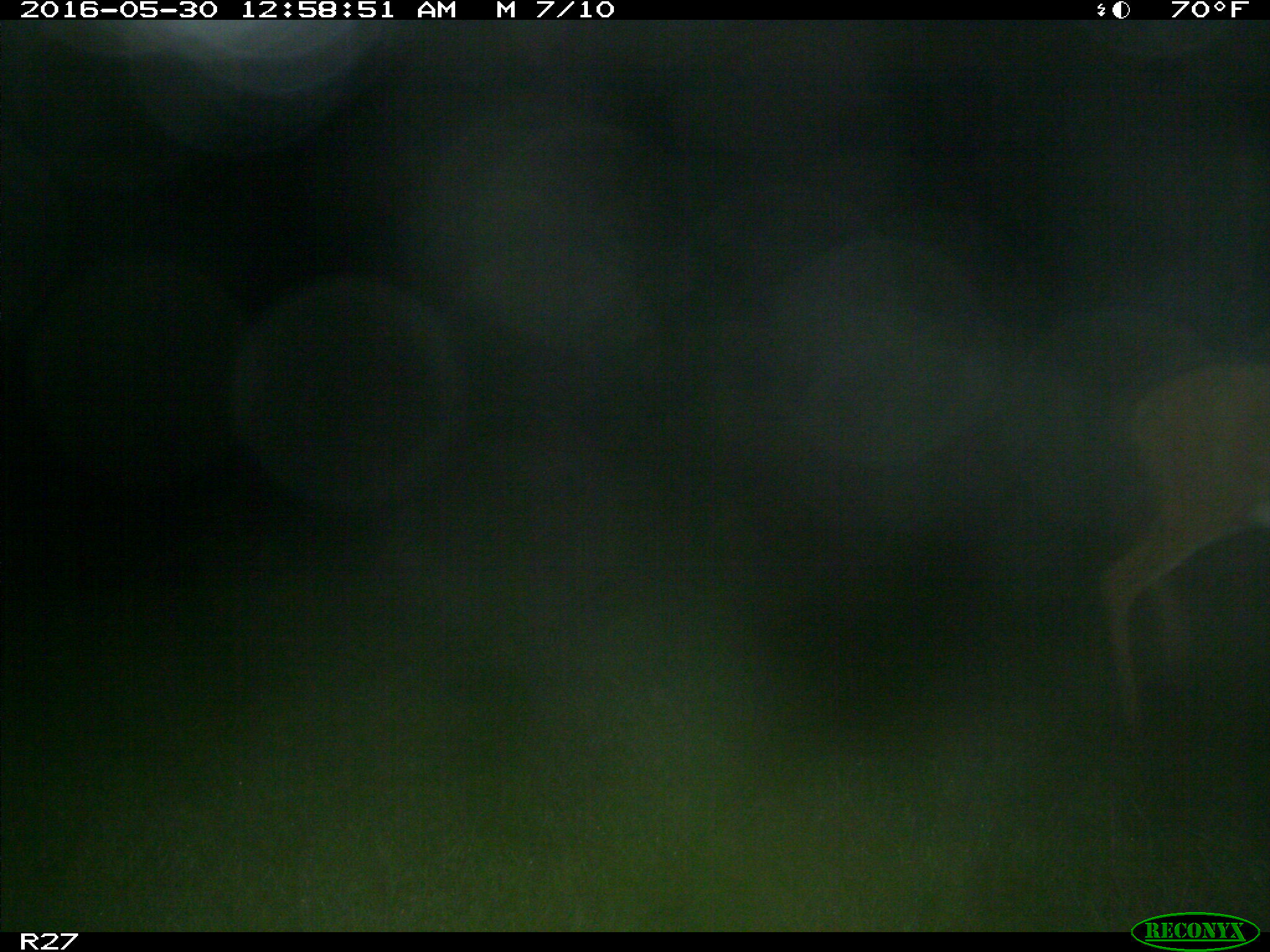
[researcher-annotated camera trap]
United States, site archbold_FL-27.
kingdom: Animalia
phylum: Chordata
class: Mammalia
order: Artiodactyla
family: Cervidae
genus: Odocoileus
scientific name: Odocoileus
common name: deer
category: unidentified deer